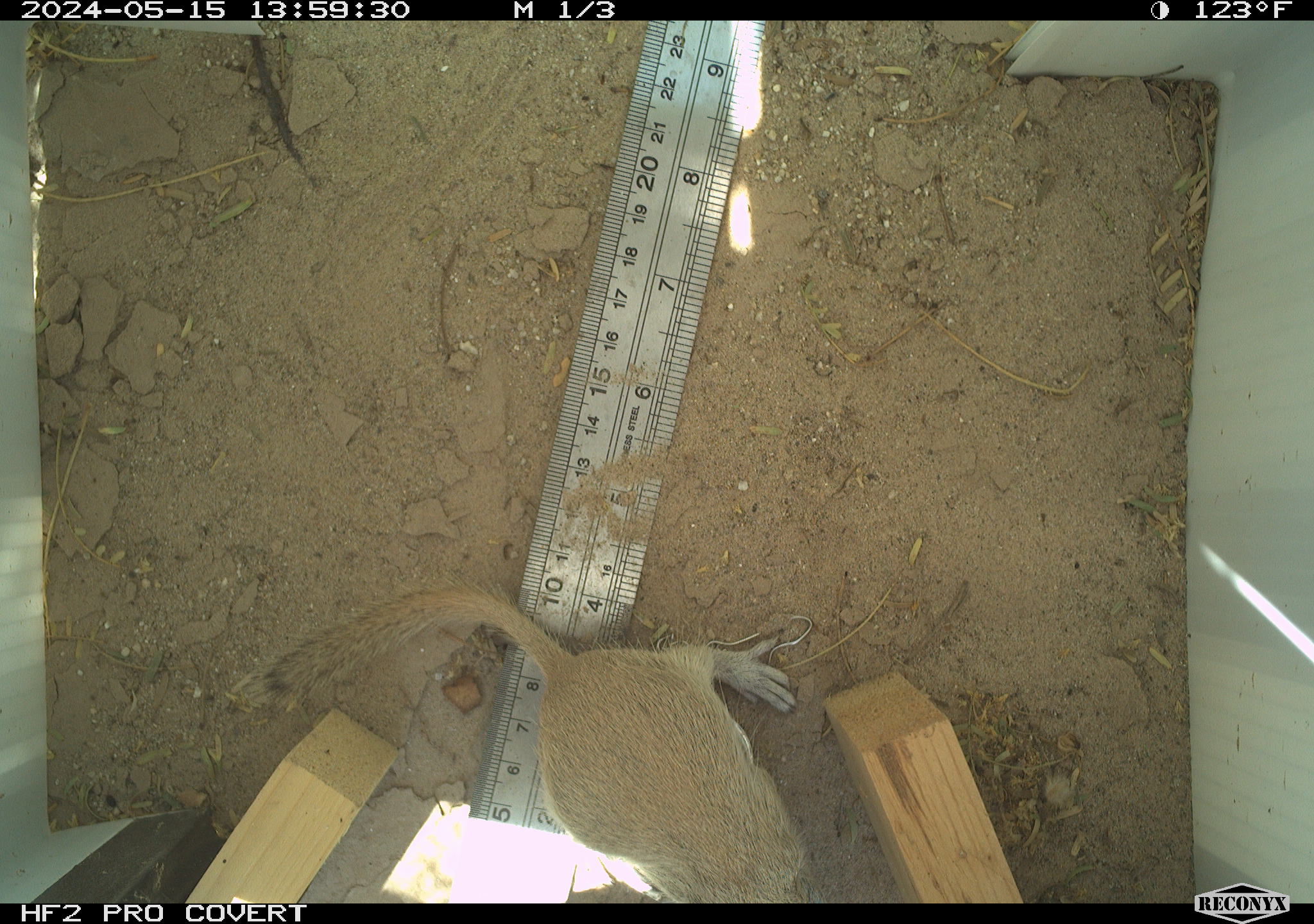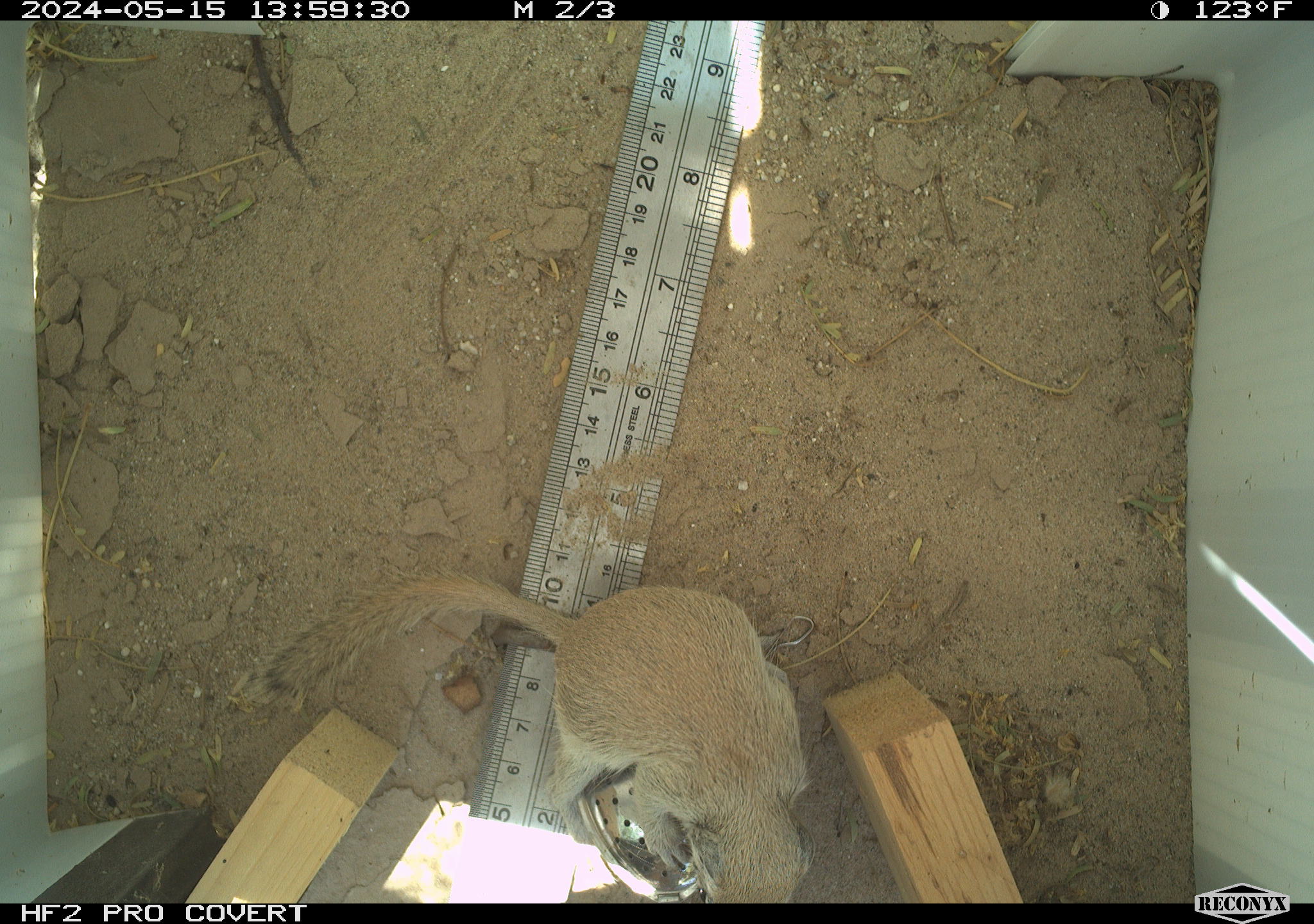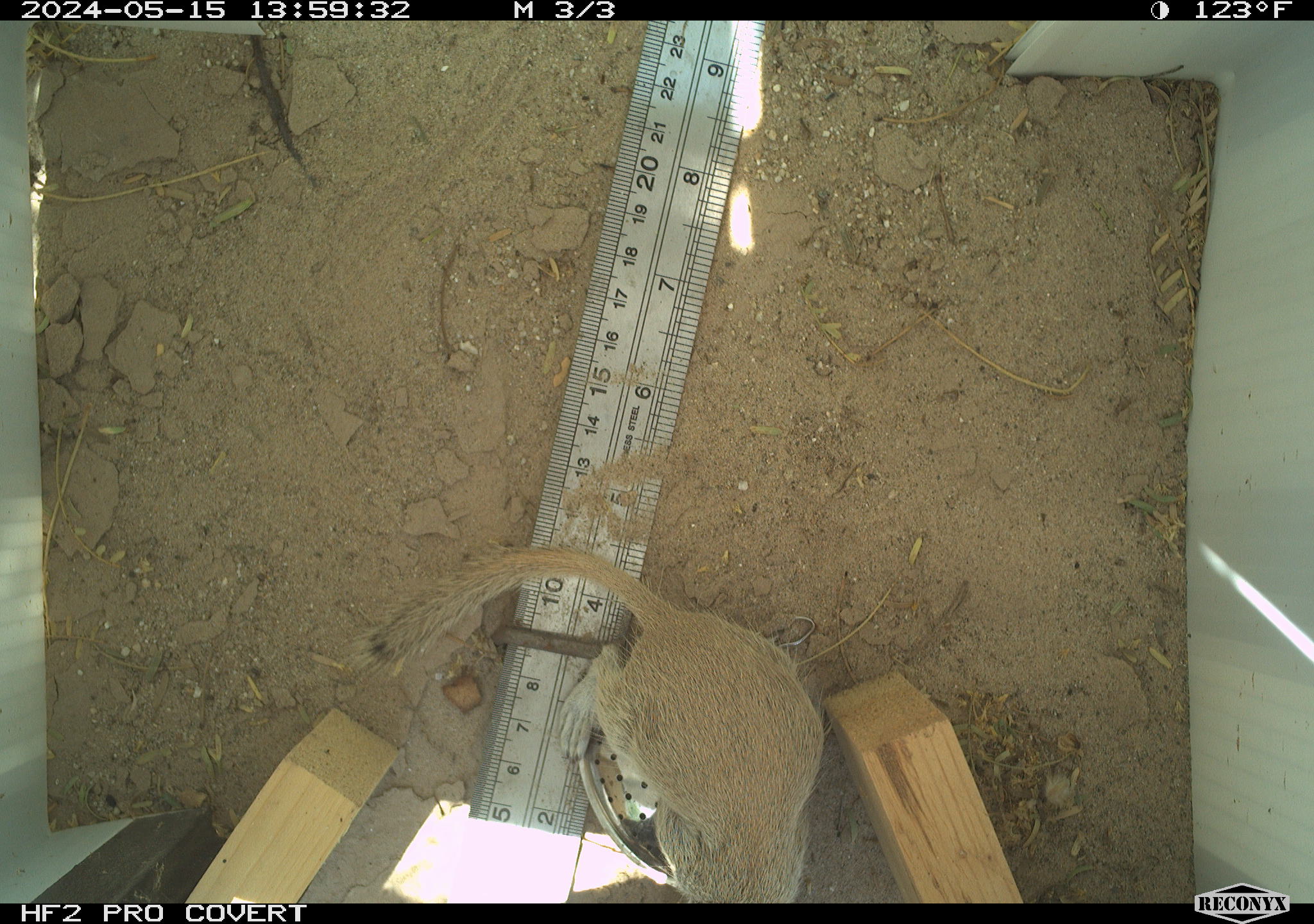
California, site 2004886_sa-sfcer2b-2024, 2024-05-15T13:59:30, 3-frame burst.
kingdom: Animalia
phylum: Chordata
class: Mammalia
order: Rodentia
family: Sciuridae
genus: Xerospermophilus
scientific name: Xerospermophilus tereticaudus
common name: round-tailed ground squirrel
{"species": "round-tailed ground squirrel (Xerospermophilus tereticaudus)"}